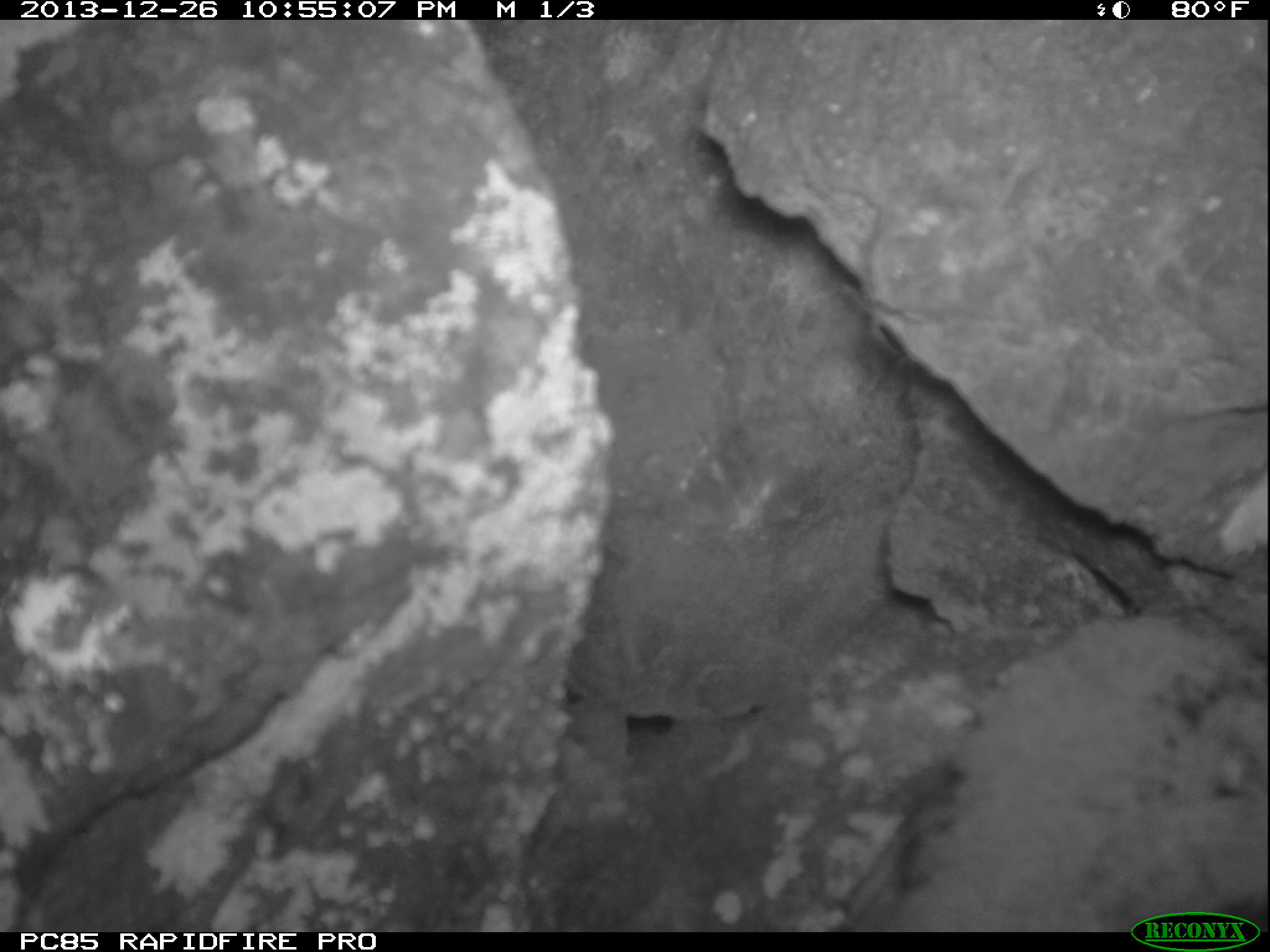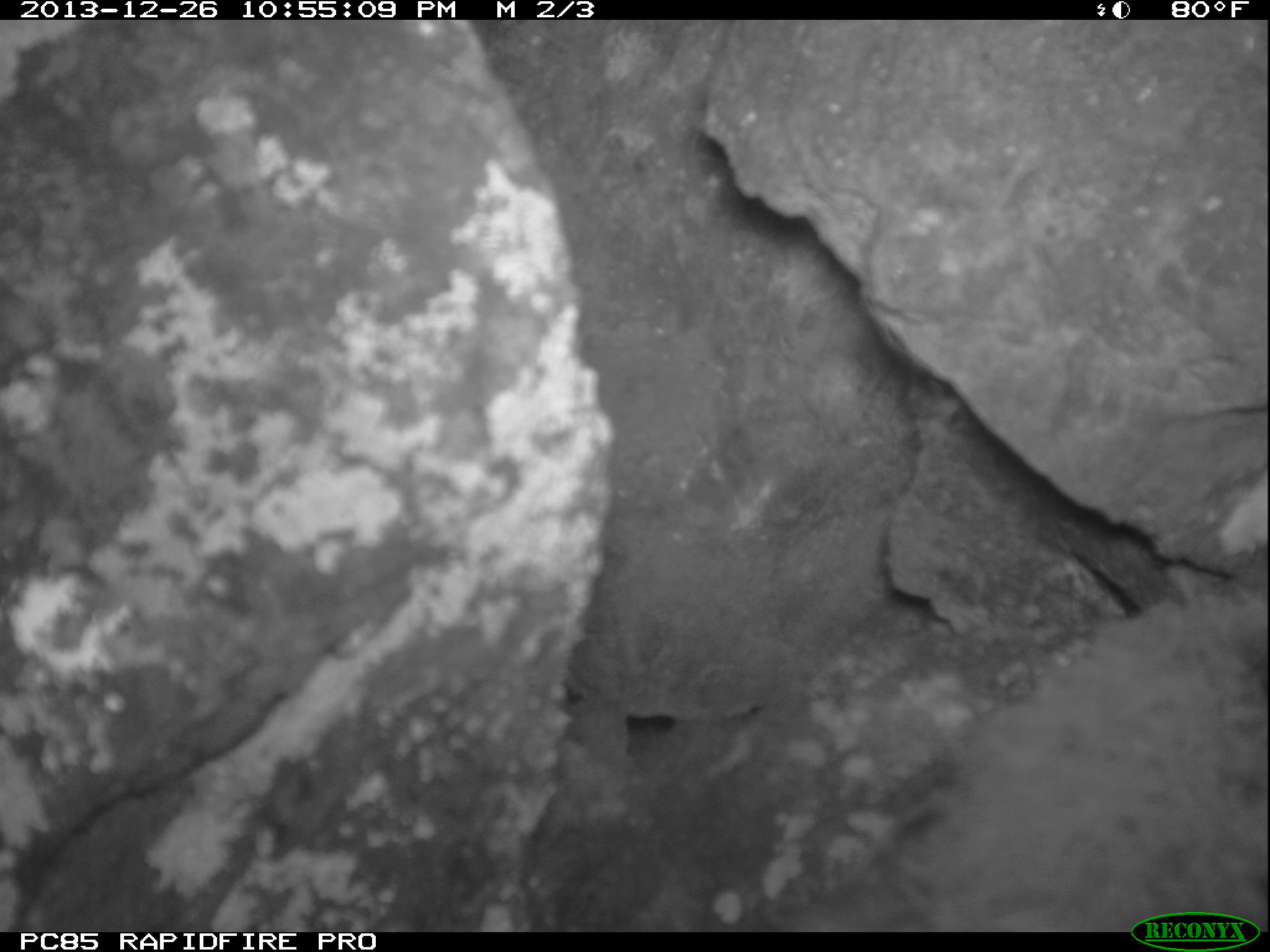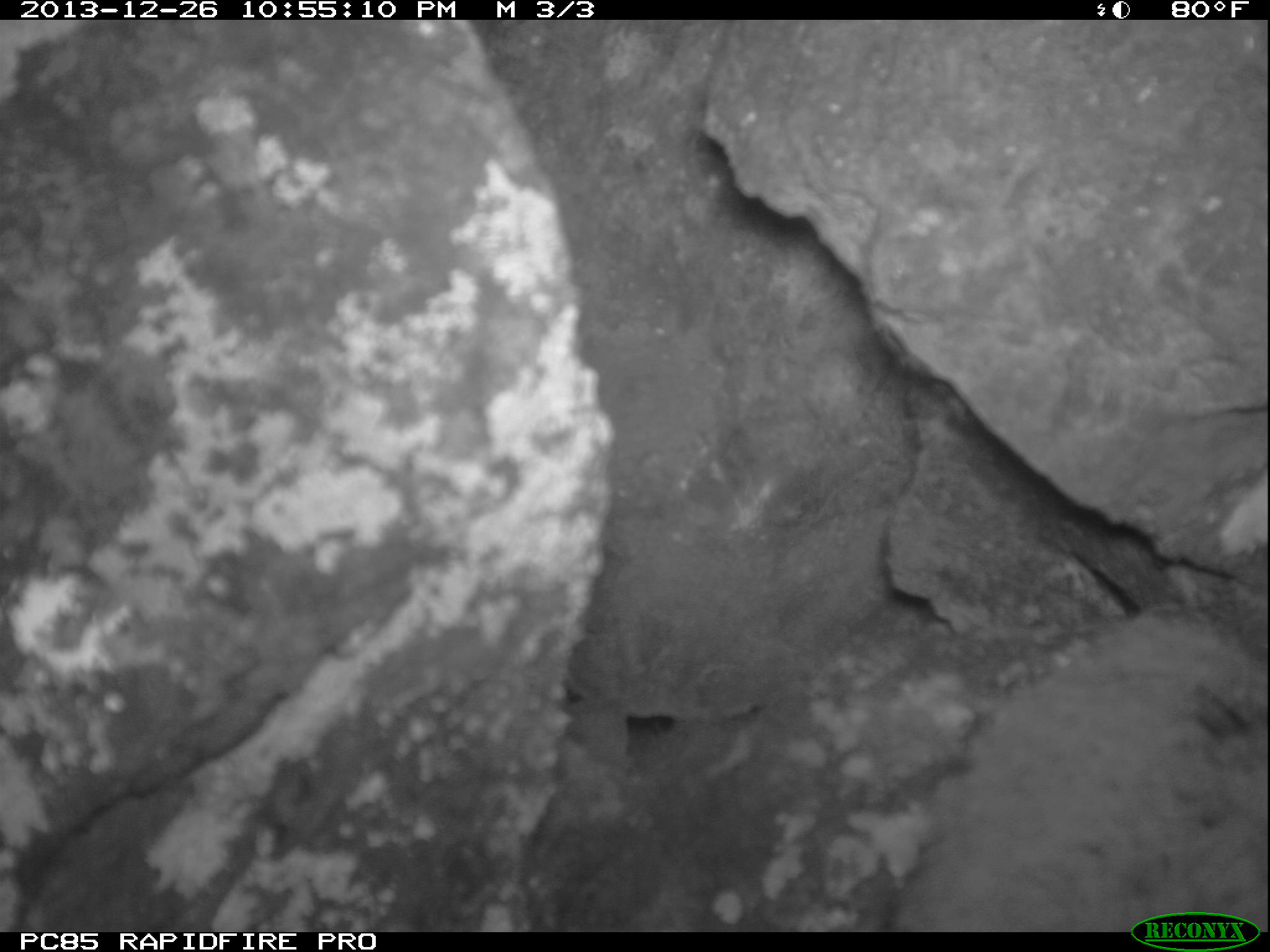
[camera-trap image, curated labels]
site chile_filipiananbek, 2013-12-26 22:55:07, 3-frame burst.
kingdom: Animalia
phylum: Chordata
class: Aves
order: Procellariiformes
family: Procellariidae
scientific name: Procellariidae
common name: petrel chick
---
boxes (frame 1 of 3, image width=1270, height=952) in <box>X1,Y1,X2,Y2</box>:
petrel chick: <box>833,598,1270,927</box>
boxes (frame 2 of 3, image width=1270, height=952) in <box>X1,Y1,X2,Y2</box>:
petrel chick: <box>767,561,1270,920</box>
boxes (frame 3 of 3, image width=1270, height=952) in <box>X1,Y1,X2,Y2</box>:
petrel chick: <box>876,602,1270,920</box>